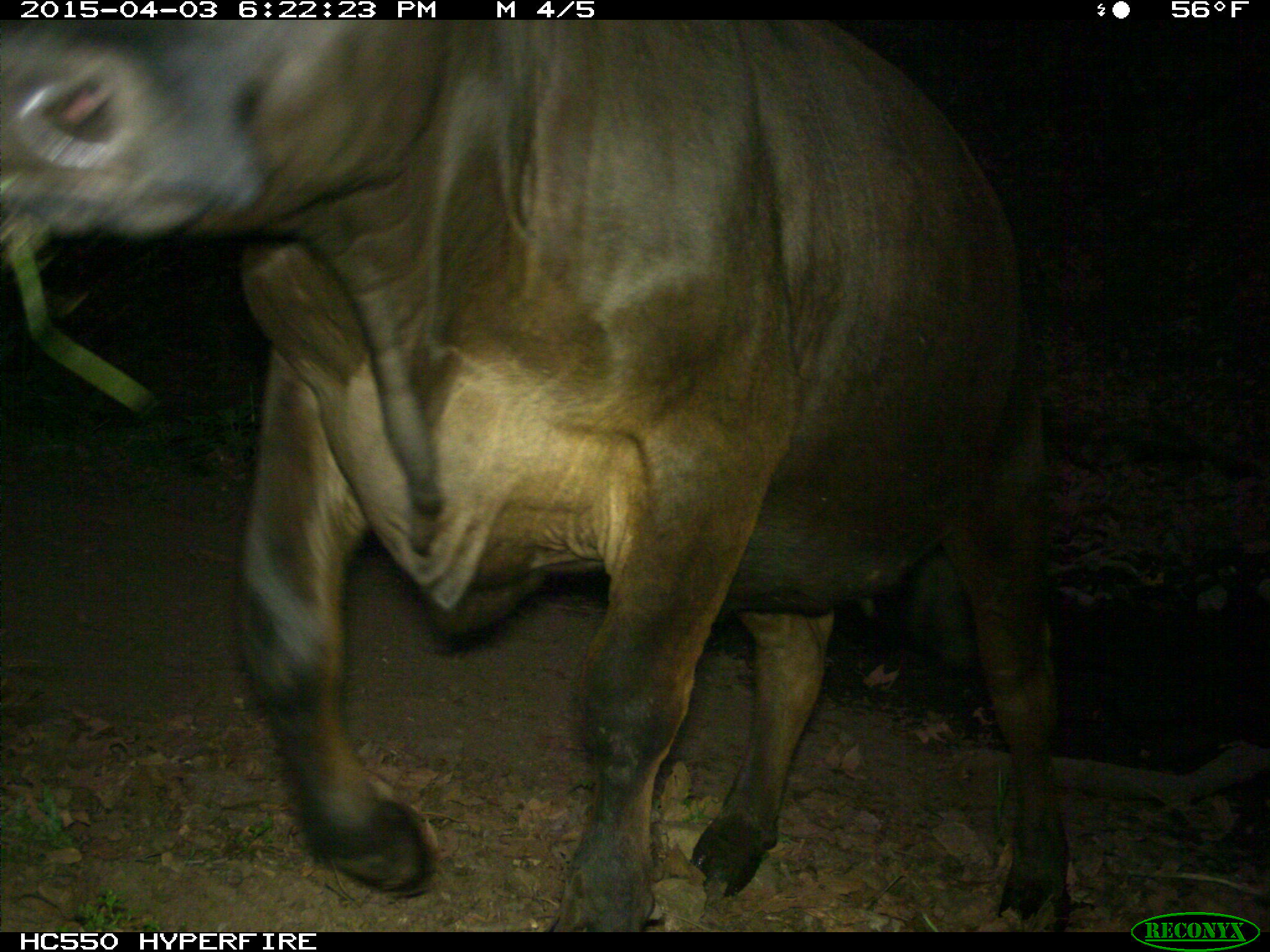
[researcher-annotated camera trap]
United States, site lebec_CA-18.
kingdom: Animalia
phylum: Chordata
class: Mammalia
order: Artiodactyla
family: Bovidae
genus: Bos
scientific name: Bos taurus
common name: domestic cow